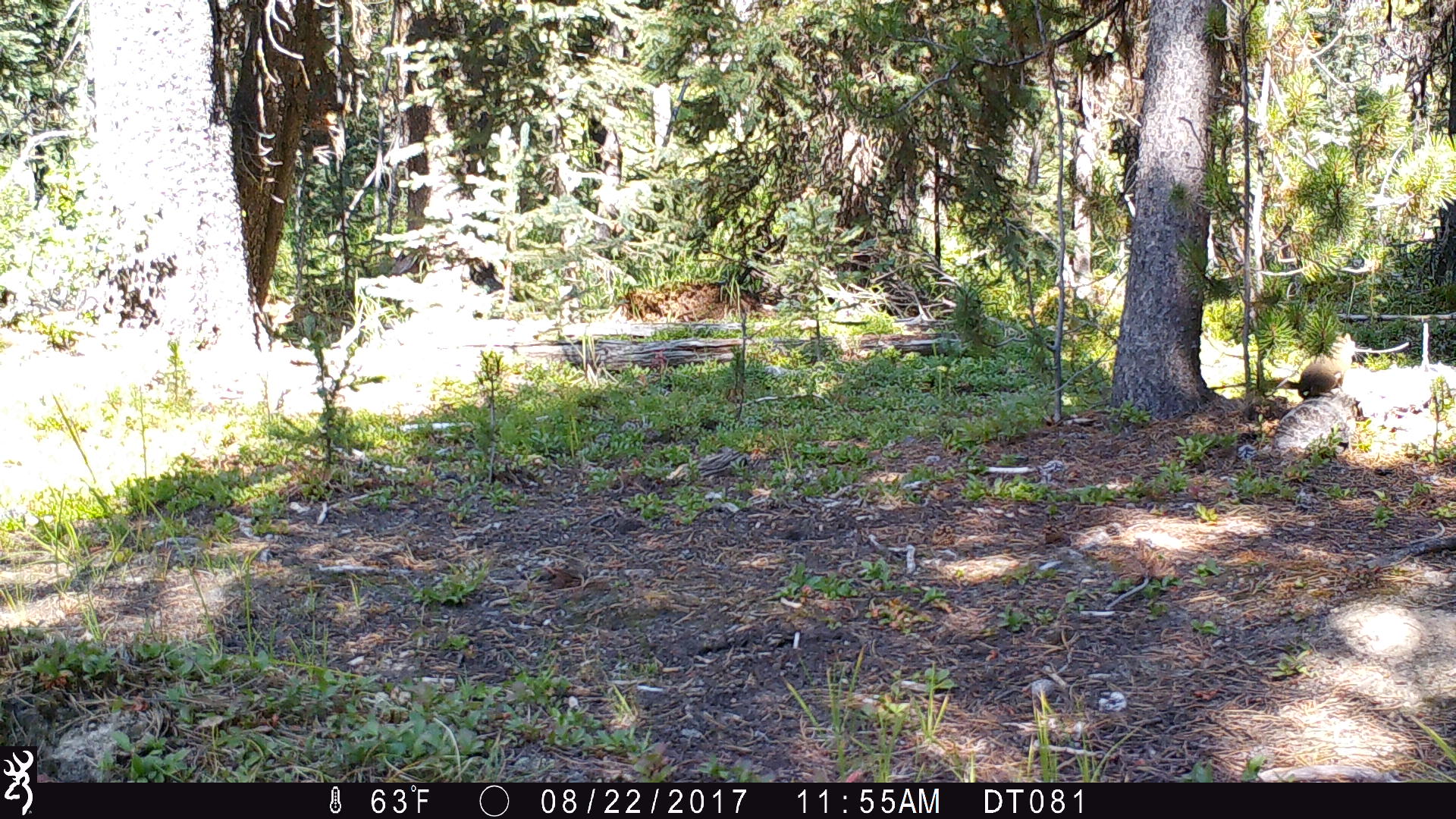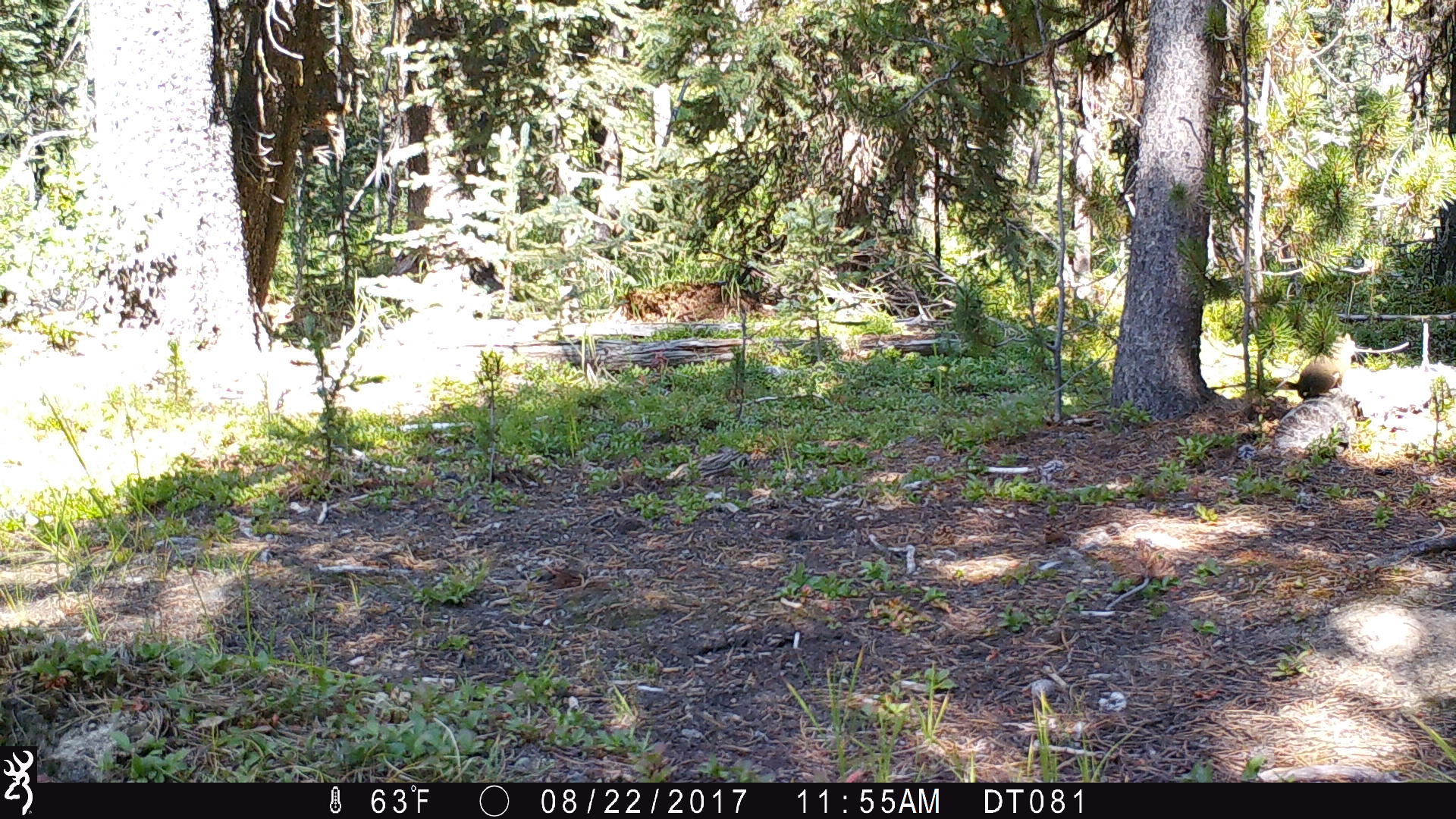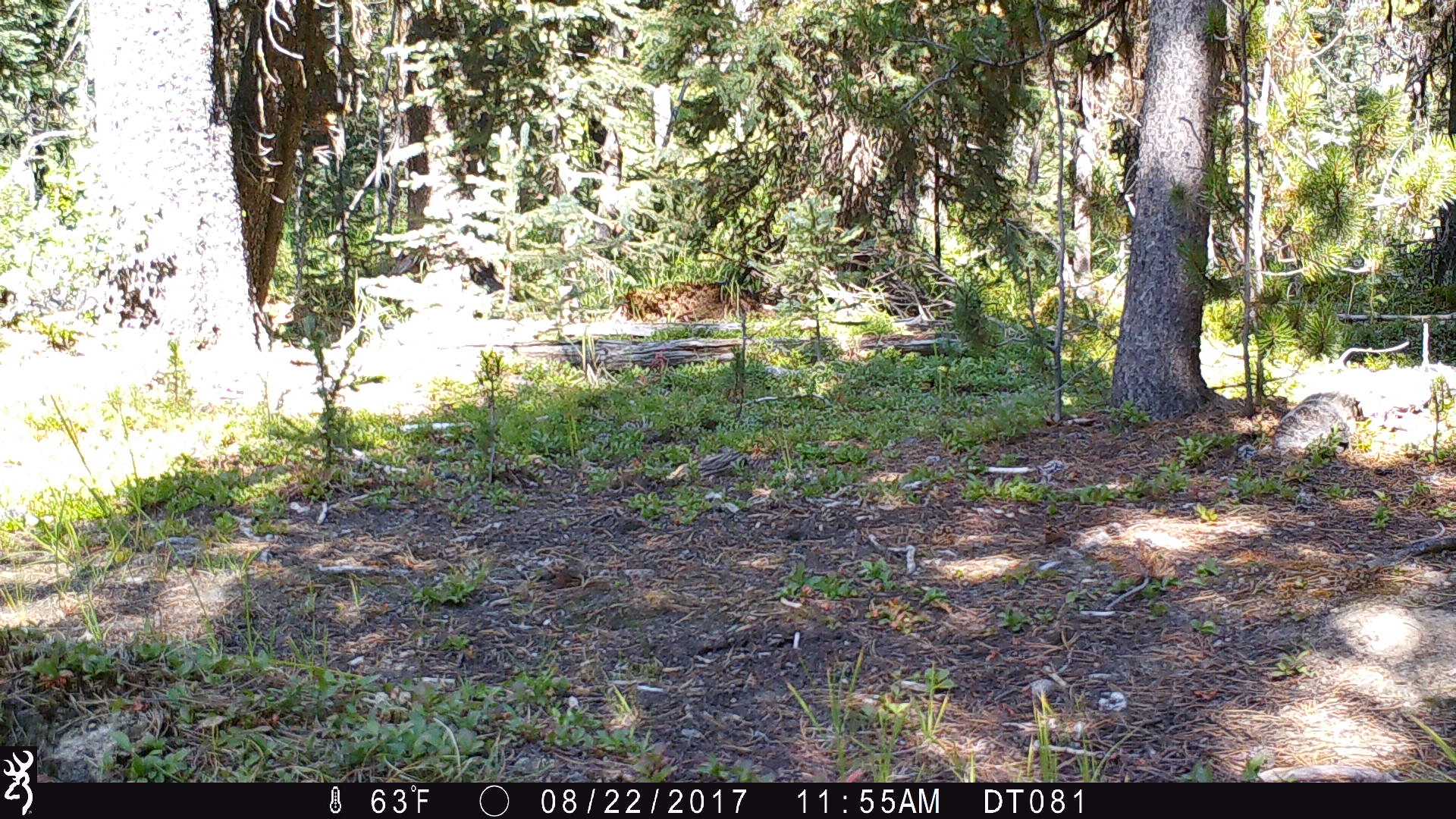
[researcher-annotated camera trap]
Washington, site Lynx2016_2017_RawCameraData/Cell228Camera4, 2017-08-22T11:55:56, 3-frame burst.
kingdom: Animalia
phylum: Chordata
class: Mammalia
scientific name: Mammalia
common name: small mammal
Small mammal (Mammalia). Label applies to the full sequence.